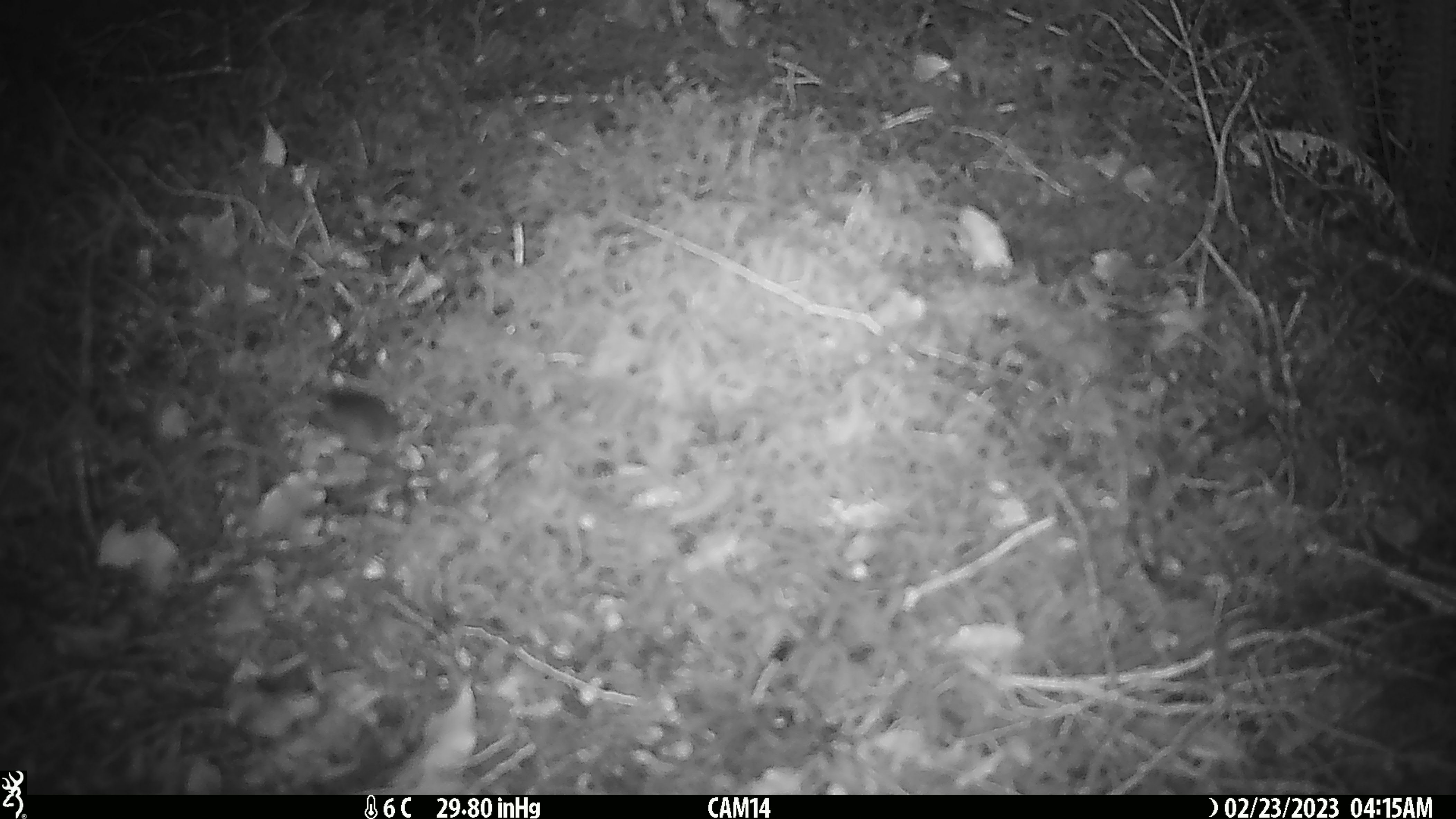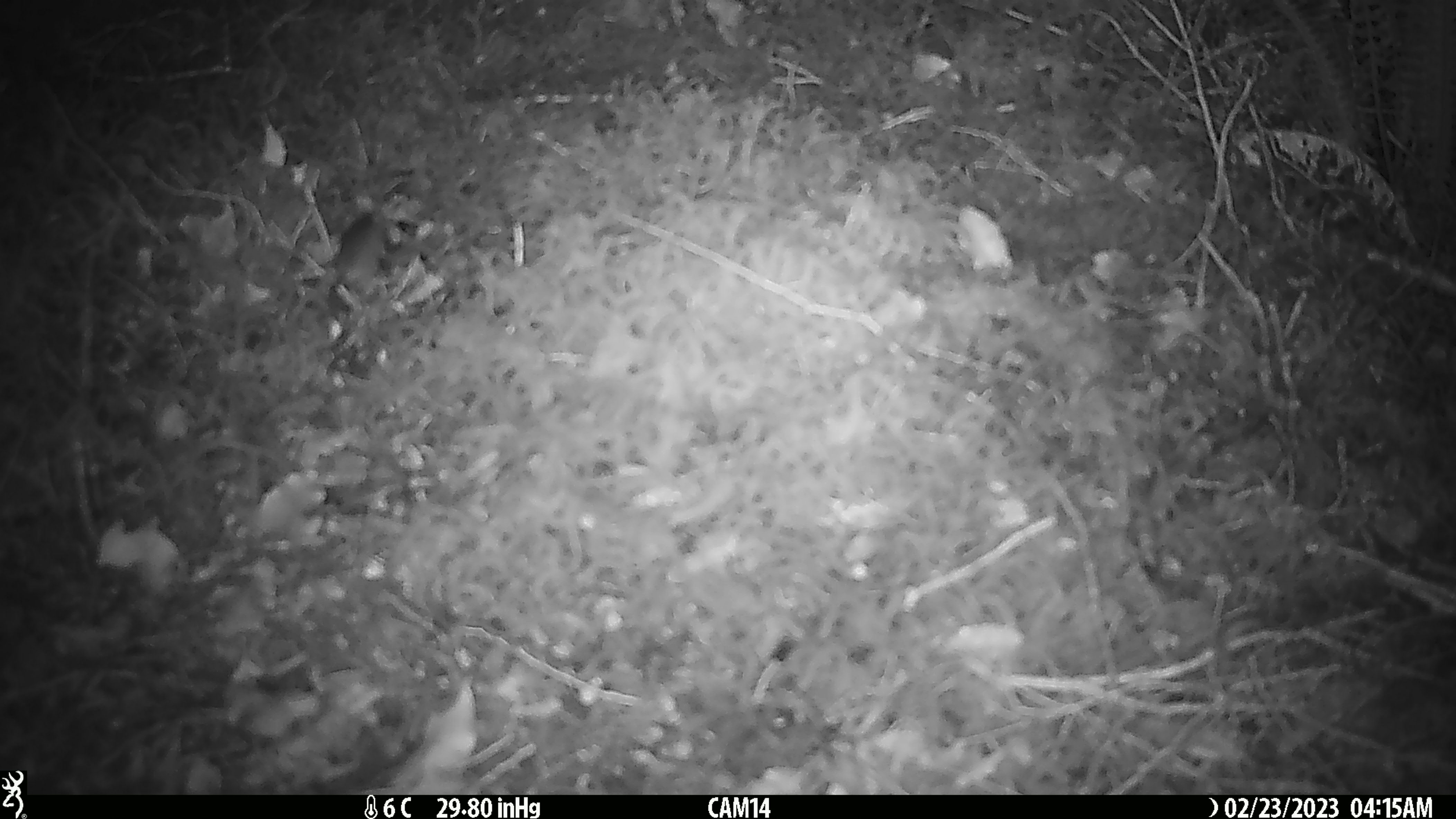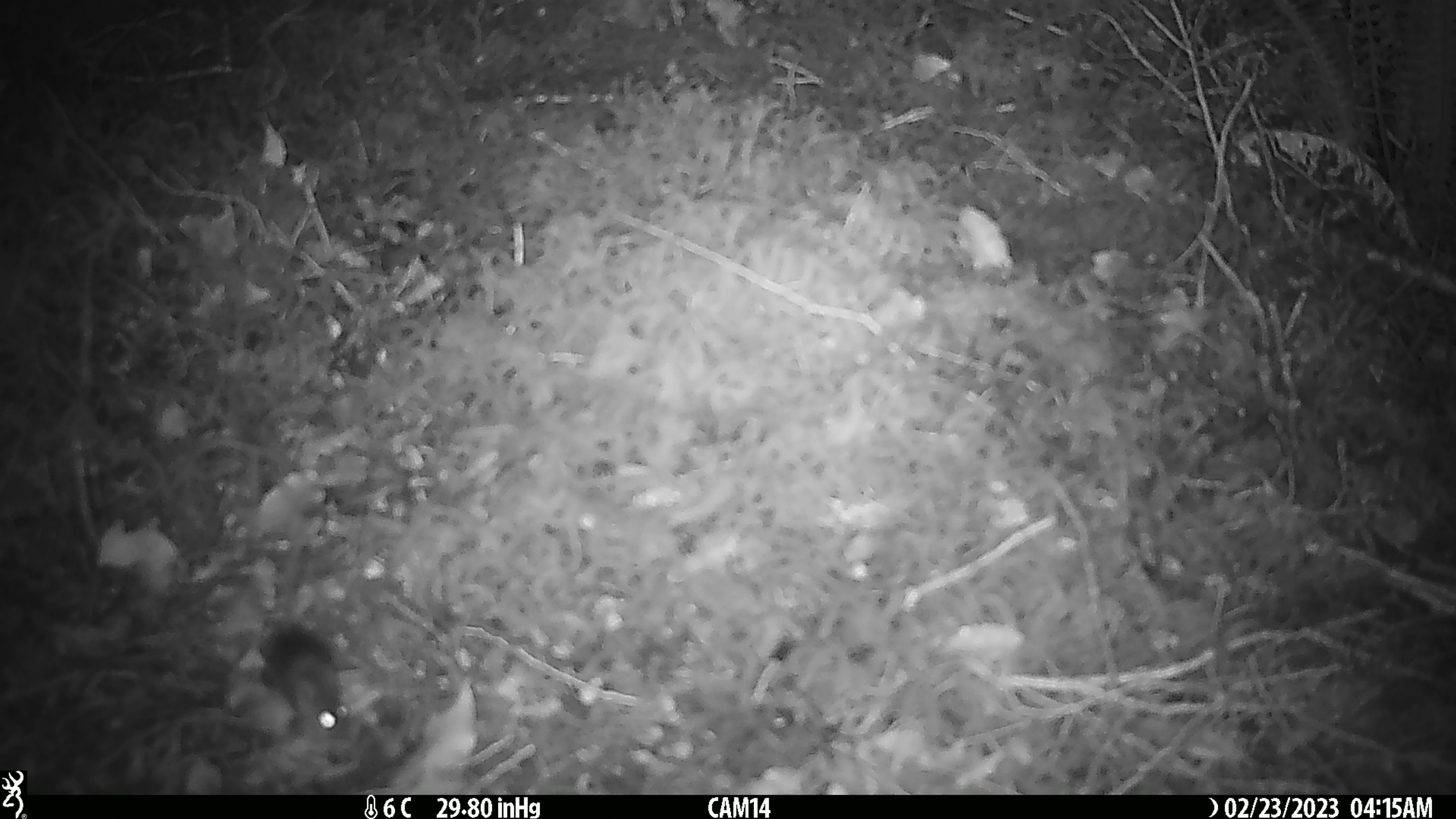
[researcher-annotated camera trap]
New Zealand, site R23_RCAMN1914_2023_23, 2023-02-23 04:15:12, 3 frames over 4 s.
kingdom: Animalia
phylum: Chordata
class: Mammalia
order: Rodentia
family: Muridae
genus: Mus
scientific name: Mus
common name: mouse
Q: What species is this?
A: Mouse (Mus).